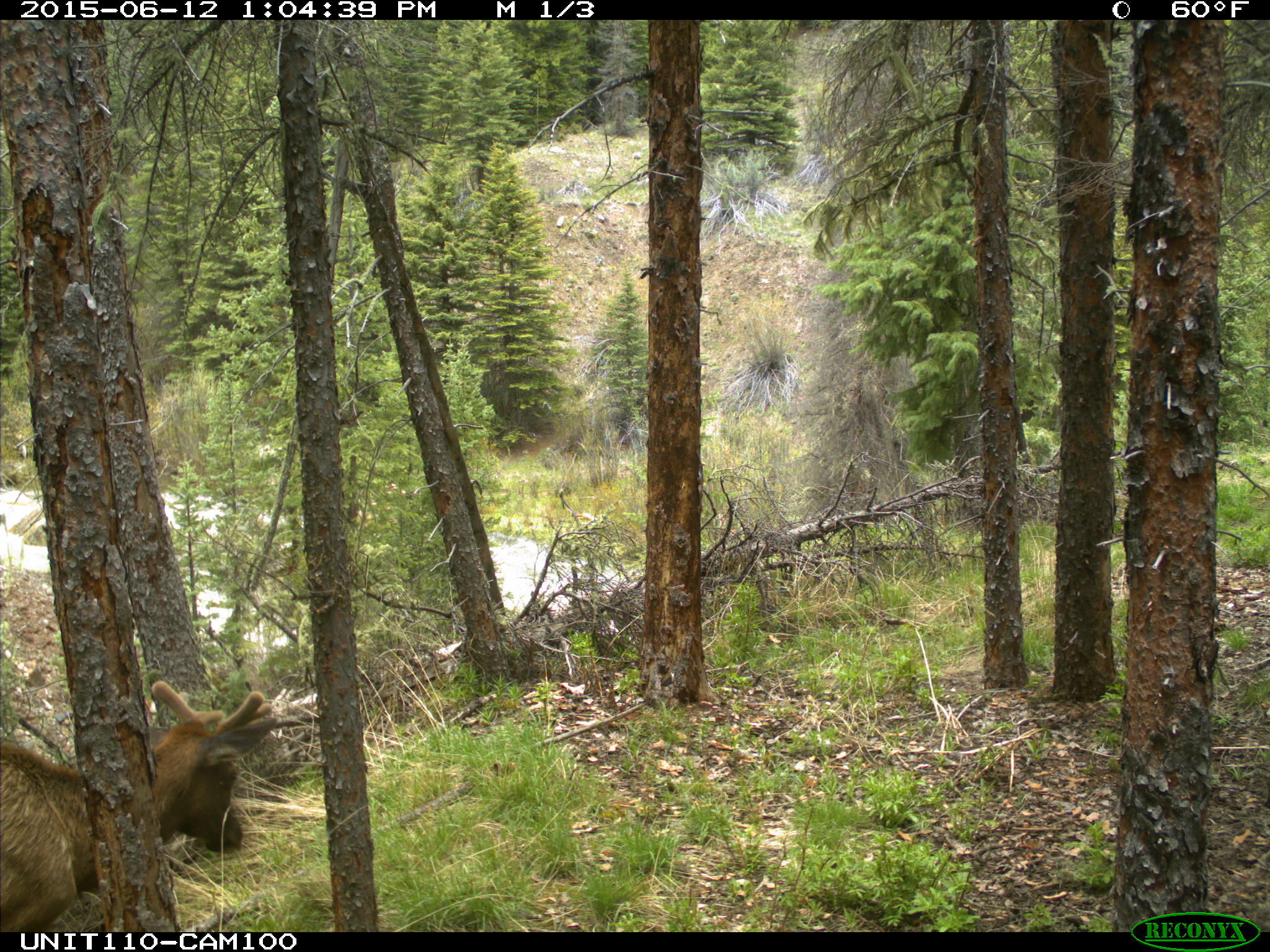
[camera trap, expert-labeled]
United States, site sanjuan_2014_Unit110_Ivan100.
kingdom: Animalia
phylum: Chordata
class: Mammalia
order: Artiodactyla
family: Cervidae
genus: Cervus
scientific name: Cervus elaphus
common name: red deer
Cervus elaphus (red deer).